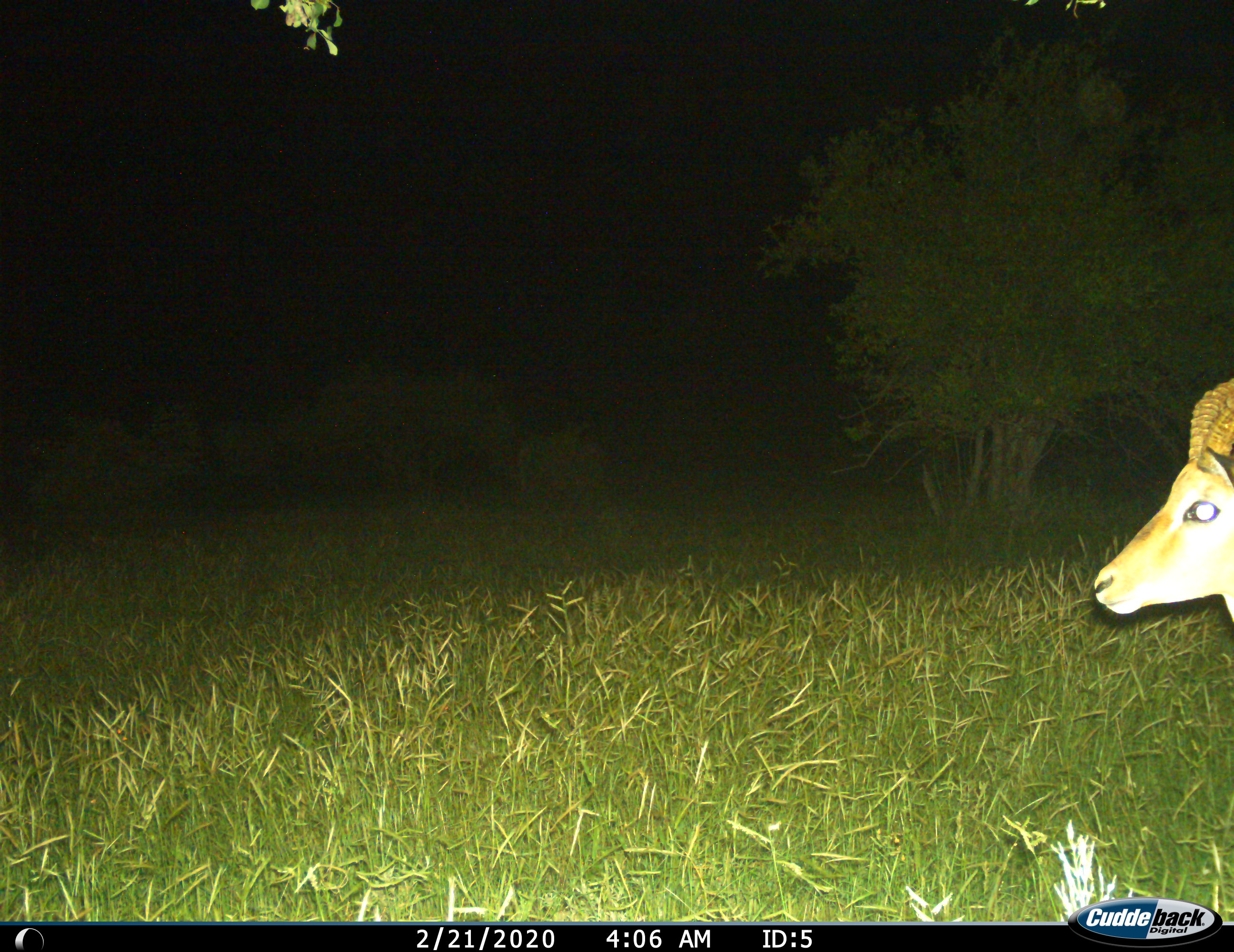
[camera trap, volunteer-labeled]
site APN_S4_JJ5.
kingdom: Animalia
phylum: Chordata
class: Mammalia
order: Artiodactyla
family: Bovidae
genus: Aepyceros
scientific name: Aepyceros melampus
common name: impala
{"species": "impala (Aepyceros melampus)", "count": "1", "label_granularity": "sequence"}